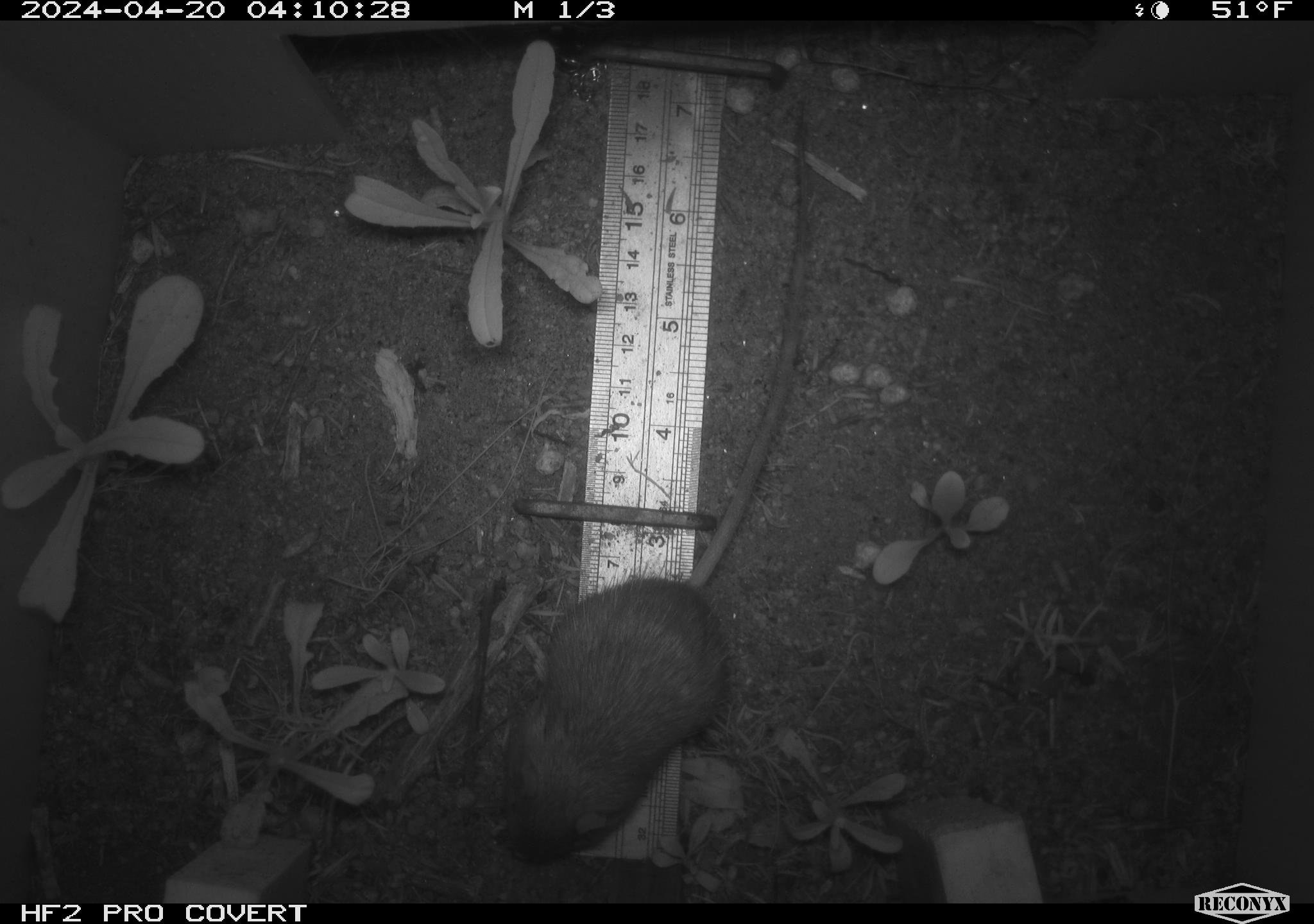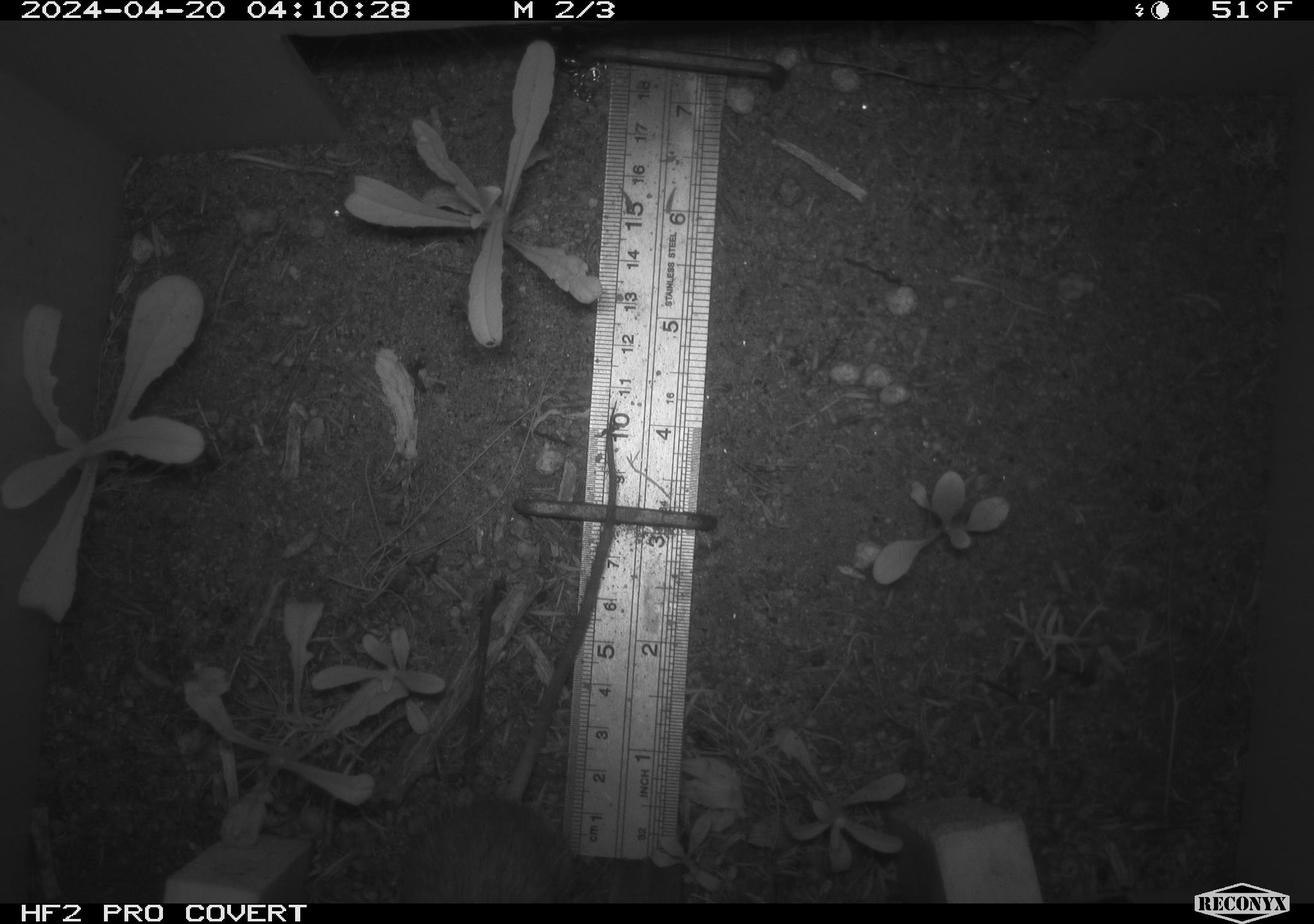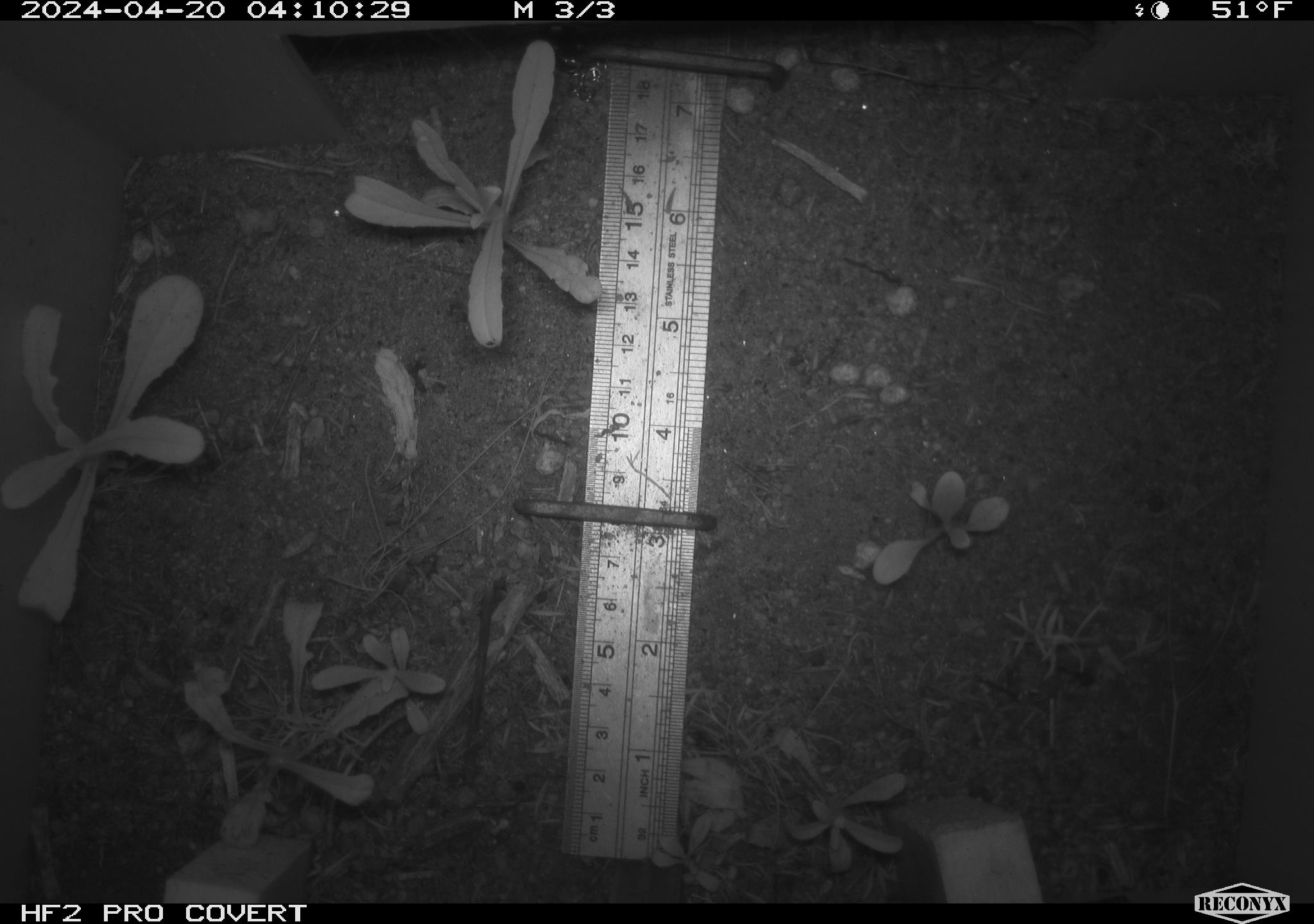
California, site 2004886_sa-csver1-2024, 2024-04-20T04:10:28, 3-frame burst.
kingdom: Animalia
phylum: Chordata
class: Mammalia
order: Rodentia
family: Heteromyidae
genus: Dipodomys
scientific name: Dipodomys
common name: kangaroo rats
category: dipodomys species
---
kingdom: Animalia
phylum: Chordata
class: Mammalia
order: Rodentia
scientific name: Rodentia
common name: rodent